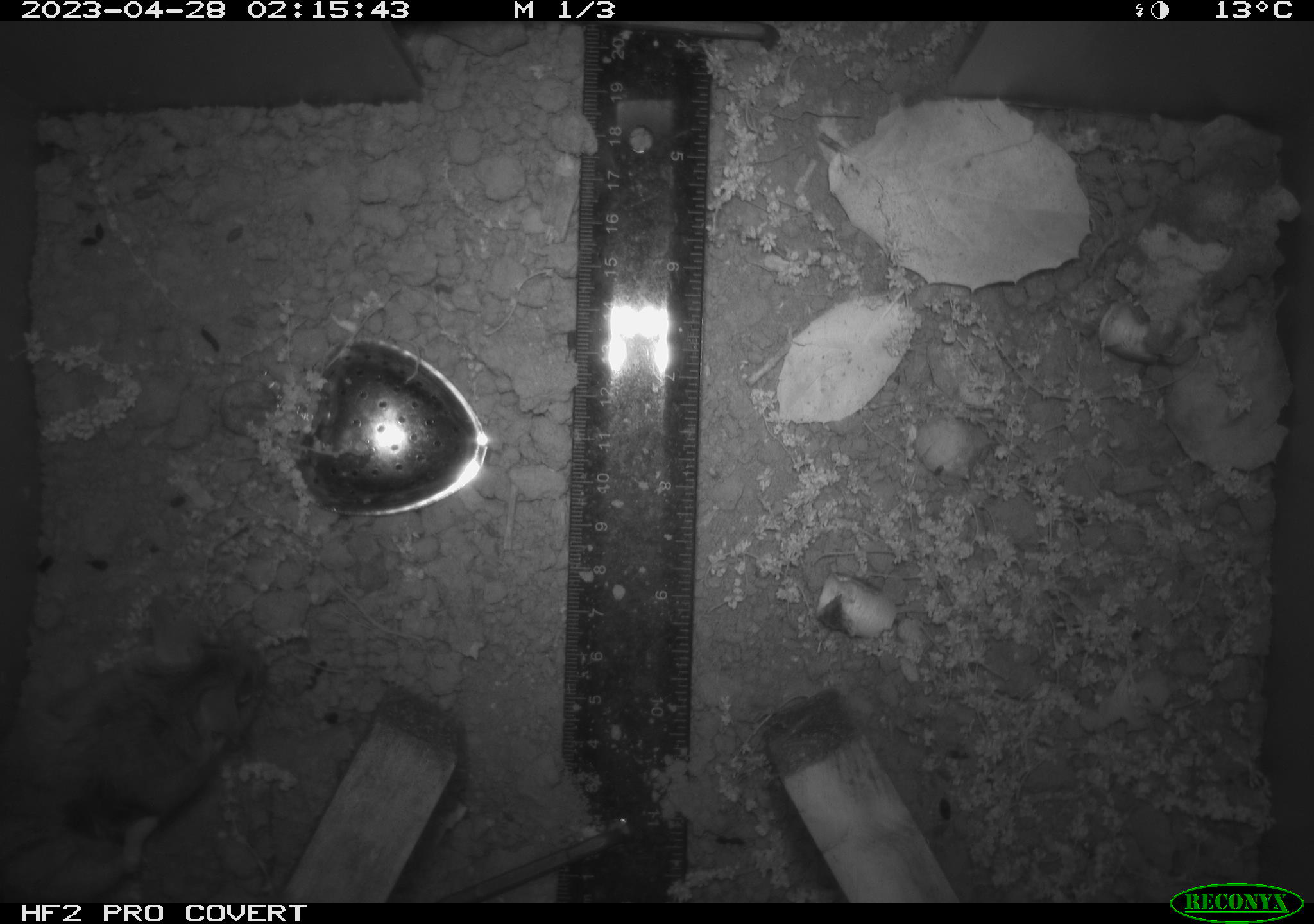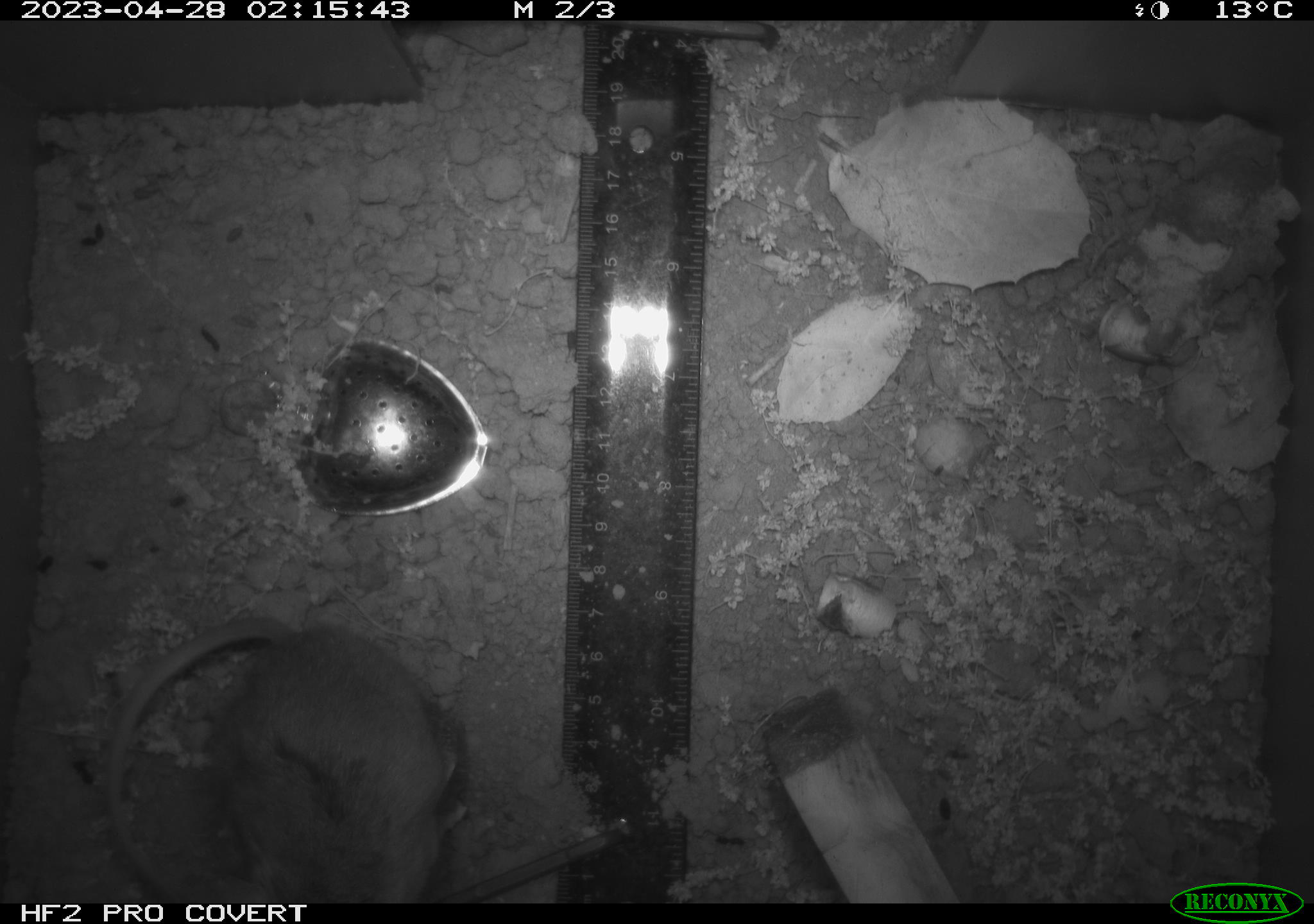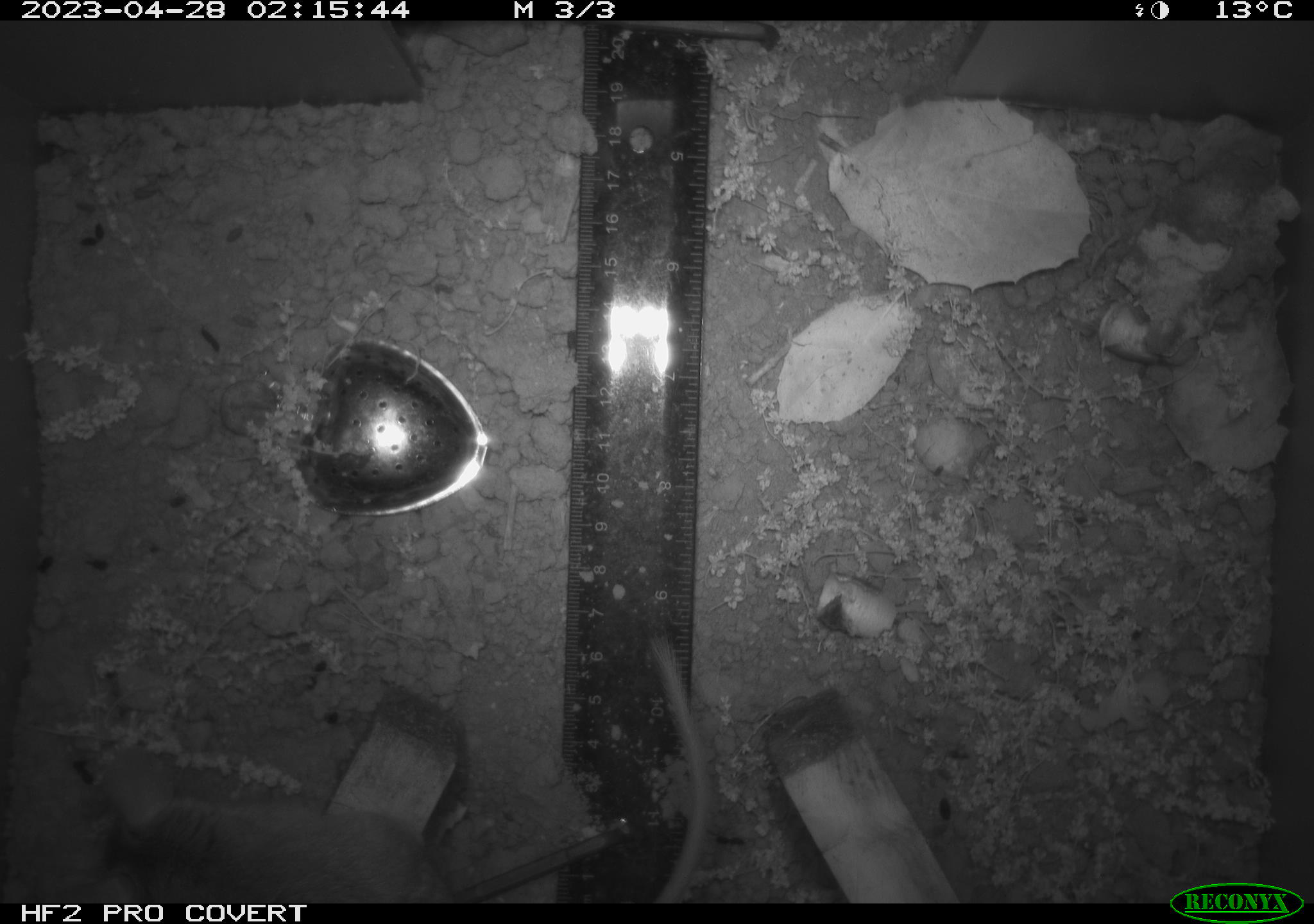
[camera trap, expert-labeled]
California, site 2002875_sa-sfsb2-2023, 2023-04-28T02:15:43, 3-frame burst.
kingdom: Animalia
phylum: Chordata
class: Mammalia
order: Rodentia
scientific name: Rodentia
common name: mouse species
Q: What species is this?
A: Mouse species (Rodentia).